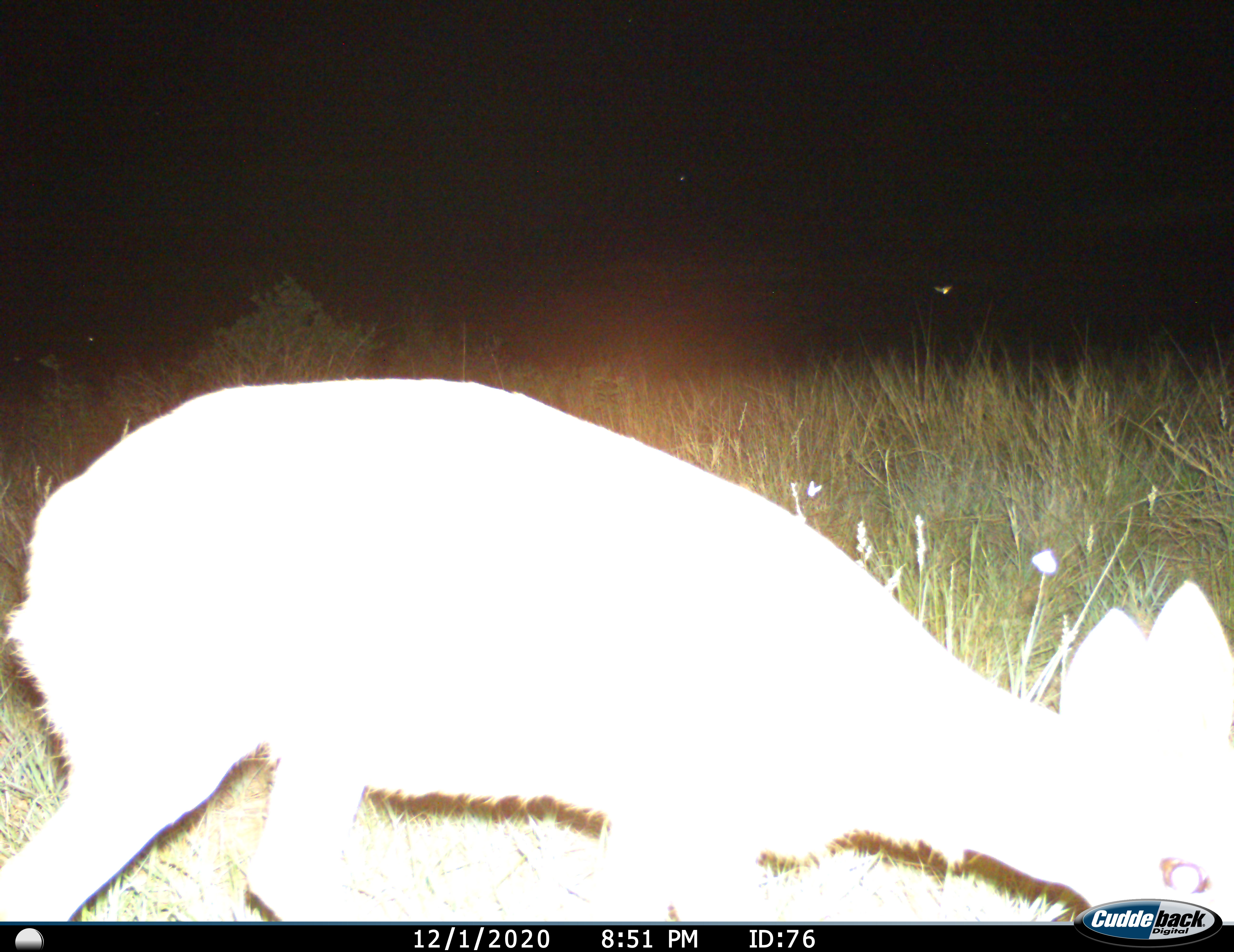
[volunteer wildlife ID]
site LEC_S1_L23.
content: unidentified animal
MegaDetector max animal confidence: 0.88